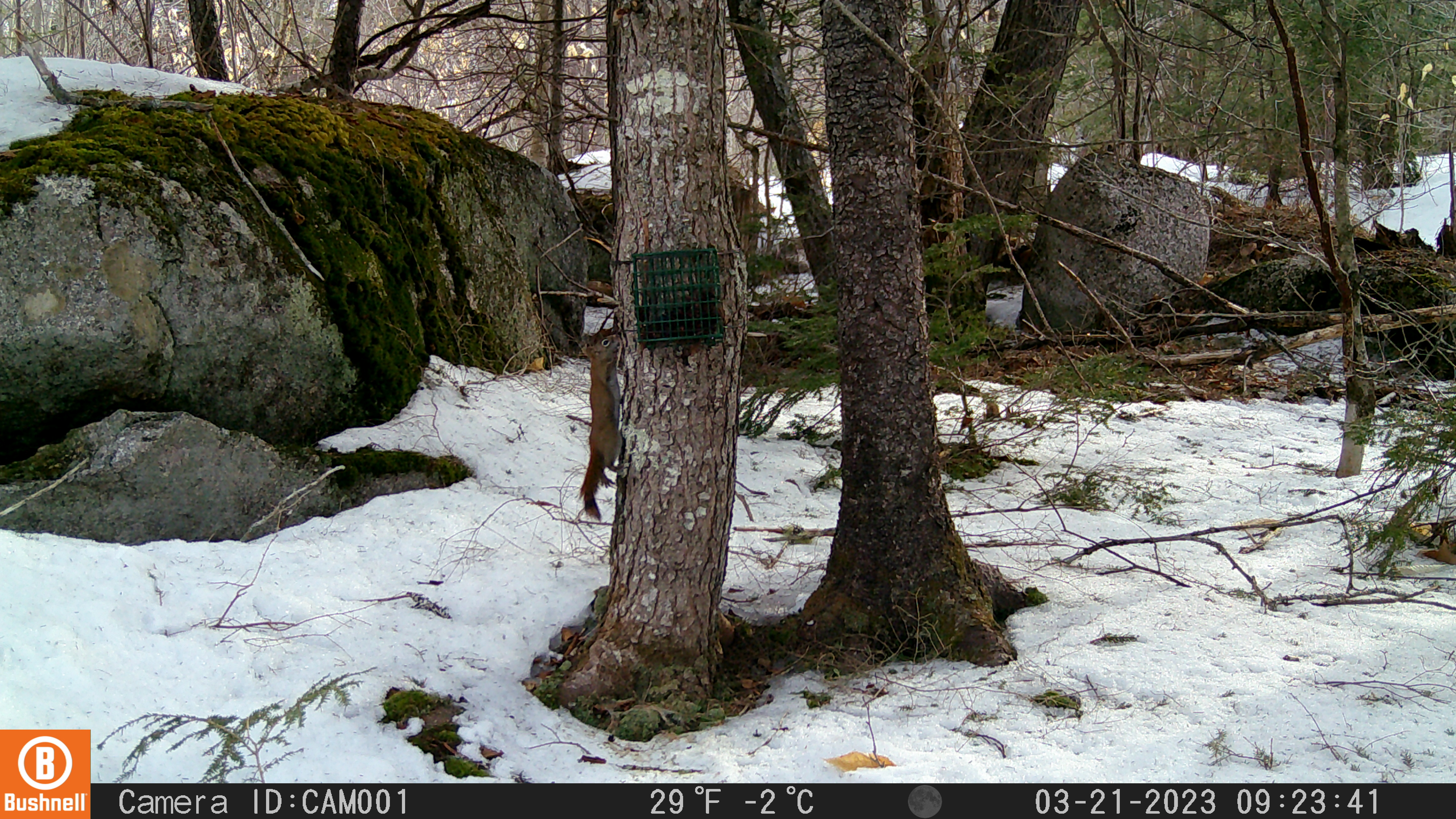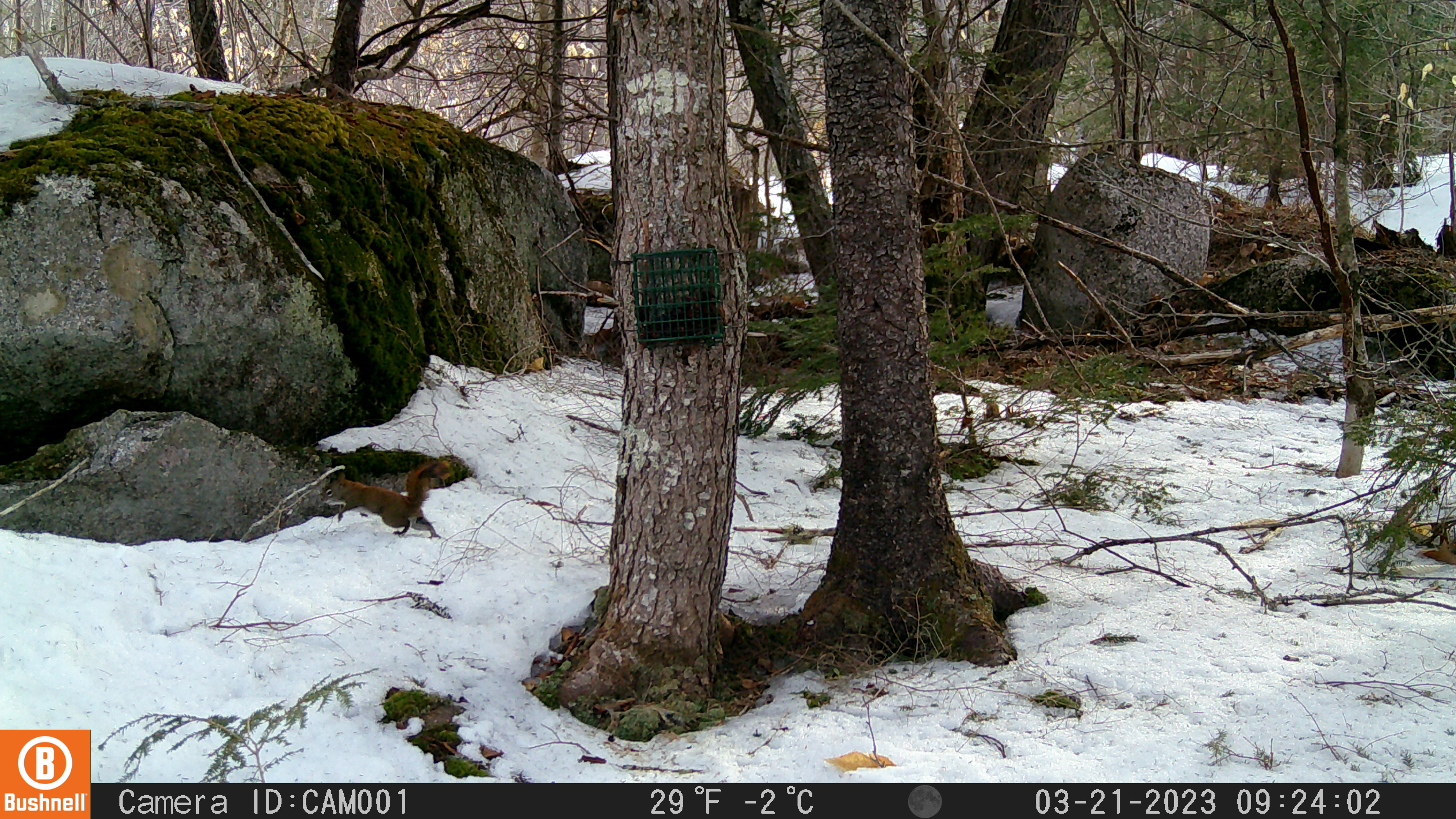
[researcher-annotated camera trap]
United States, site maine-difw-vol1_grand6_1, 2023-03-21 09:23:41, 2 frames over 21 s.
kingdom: Animalia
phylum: Chordata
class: Mammalia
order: Rodentia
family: Sciuridae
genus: Tamiasciurus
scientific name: Tamiasciurus hudsonicus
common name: red squirrel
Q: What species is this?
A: Red squirrel (Tamiasciurus hudsonicus).